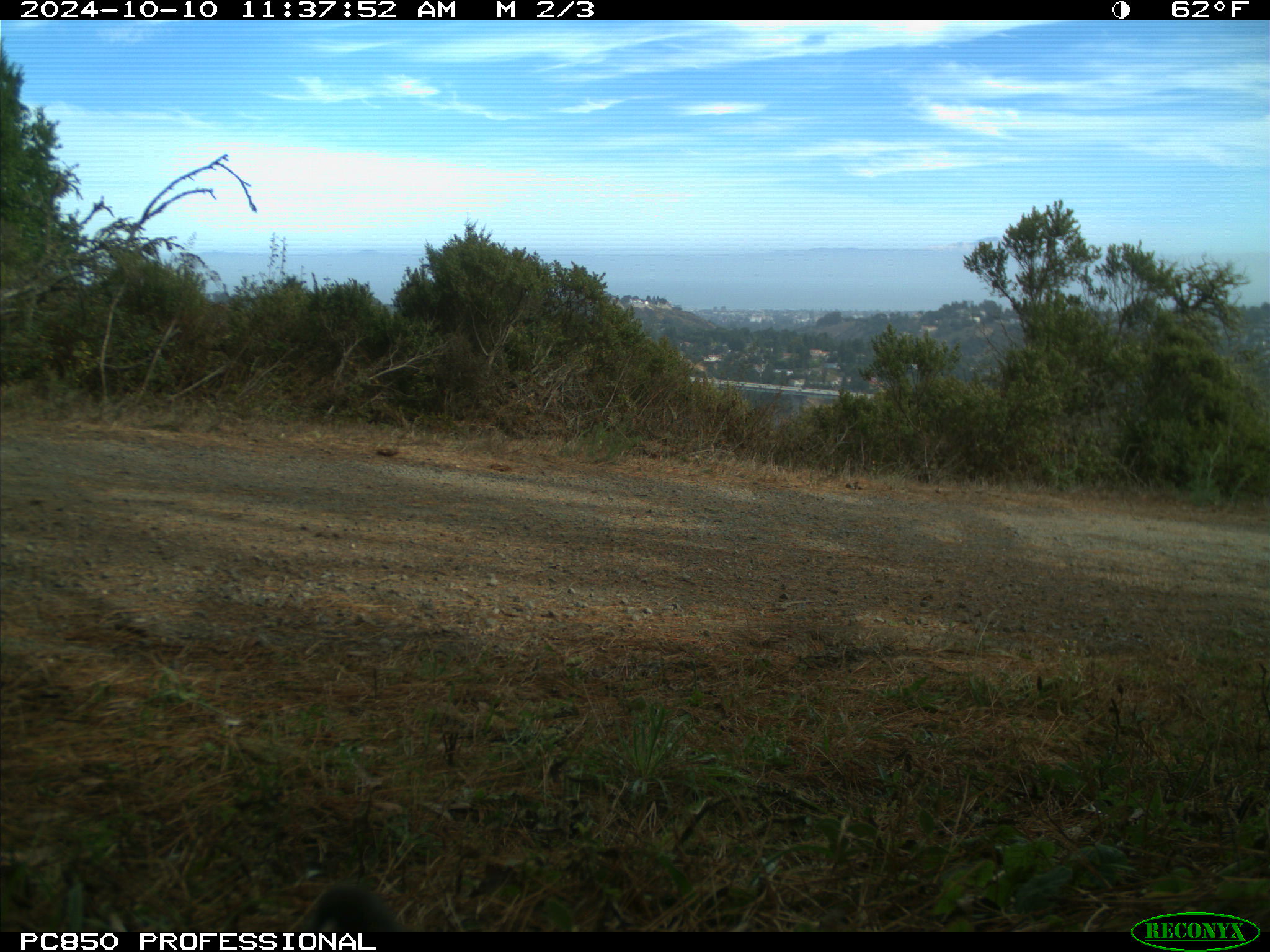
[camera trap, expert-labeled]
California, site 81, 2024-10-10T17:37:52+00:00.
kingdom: Animalia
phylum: Chordata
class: Aves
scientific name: Aves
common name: bird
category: unknown bird